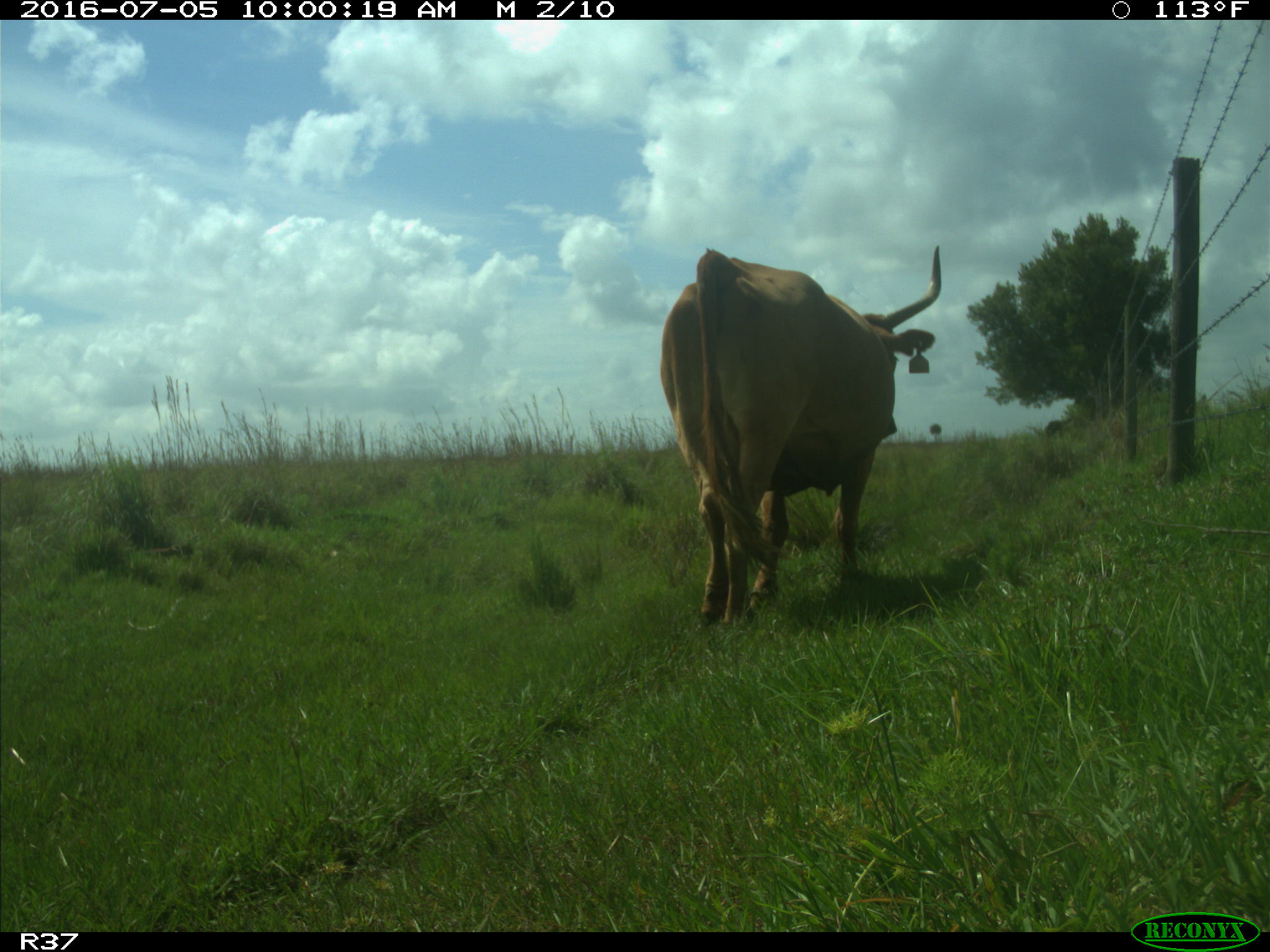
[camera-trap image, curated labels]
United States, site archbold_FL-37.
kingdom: Animalia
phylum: Chordata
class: Mammalia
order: Artiodactyla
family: Bovidae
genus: Bos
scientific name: Bos taurus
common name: domestic cow